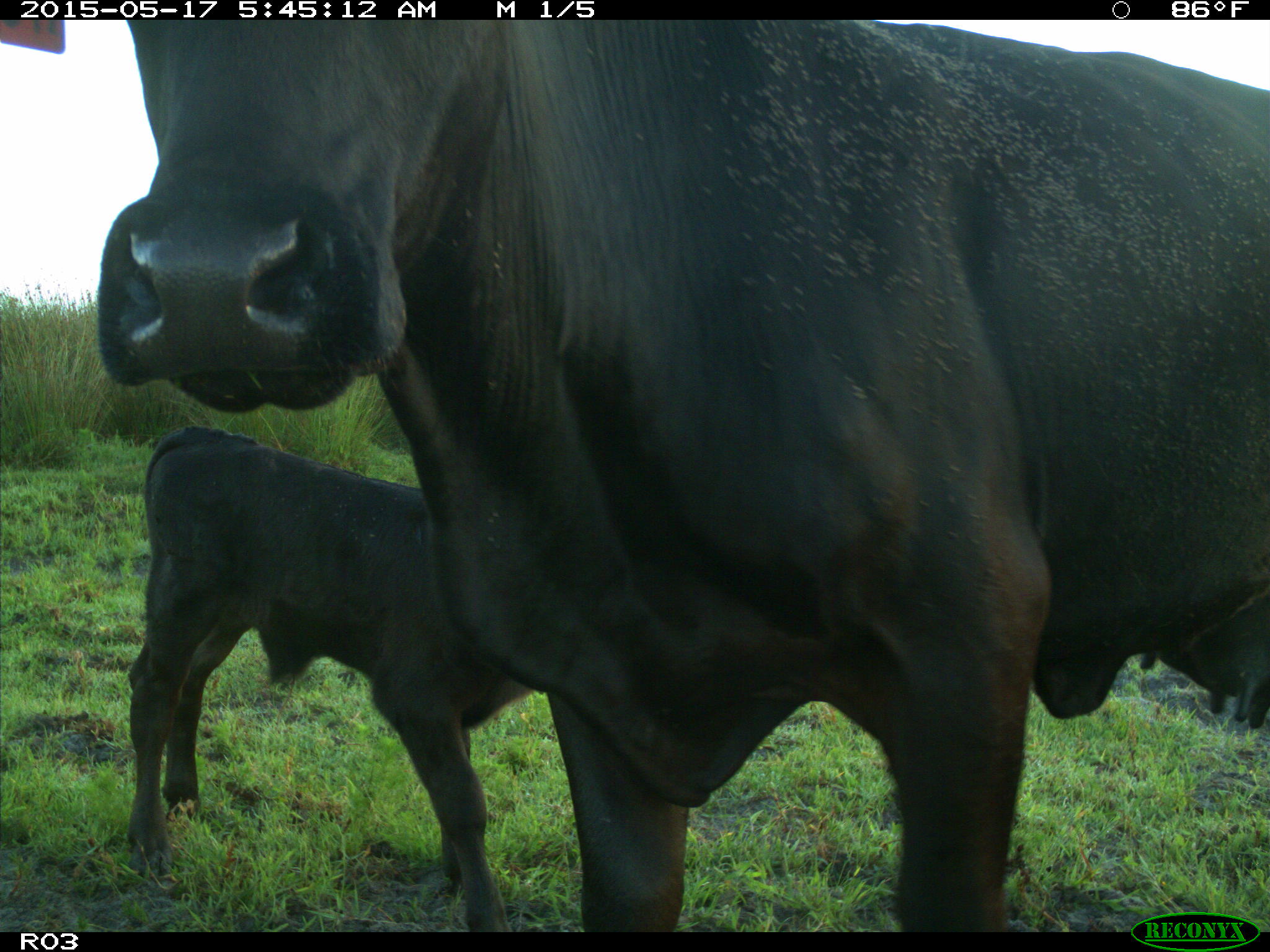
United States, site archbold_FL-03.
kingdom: Animalia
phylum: Chordata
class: Mammalia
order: Artiodactyla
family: Bovidae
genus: Bos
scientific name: Bos taurus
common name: domestic cow